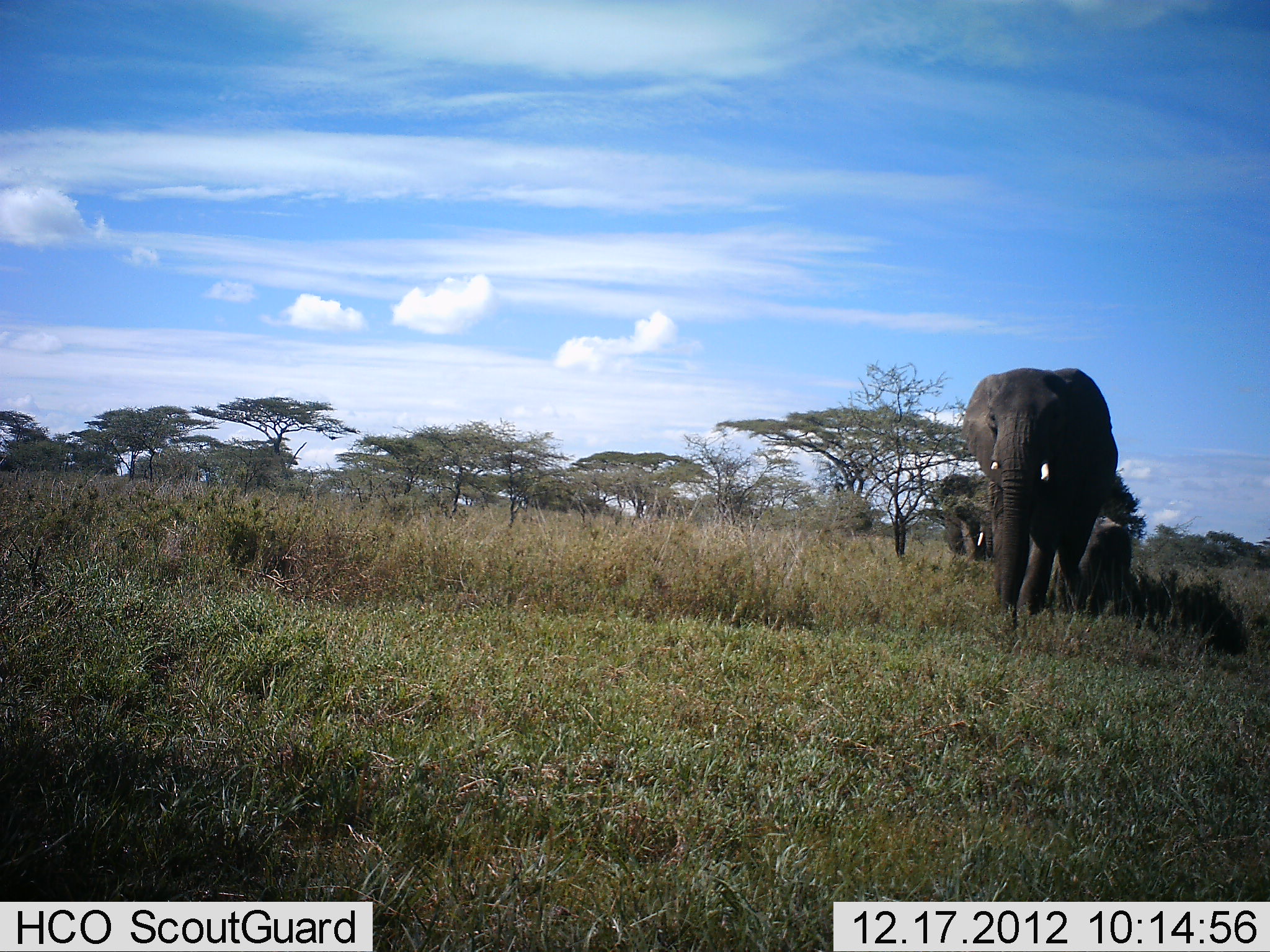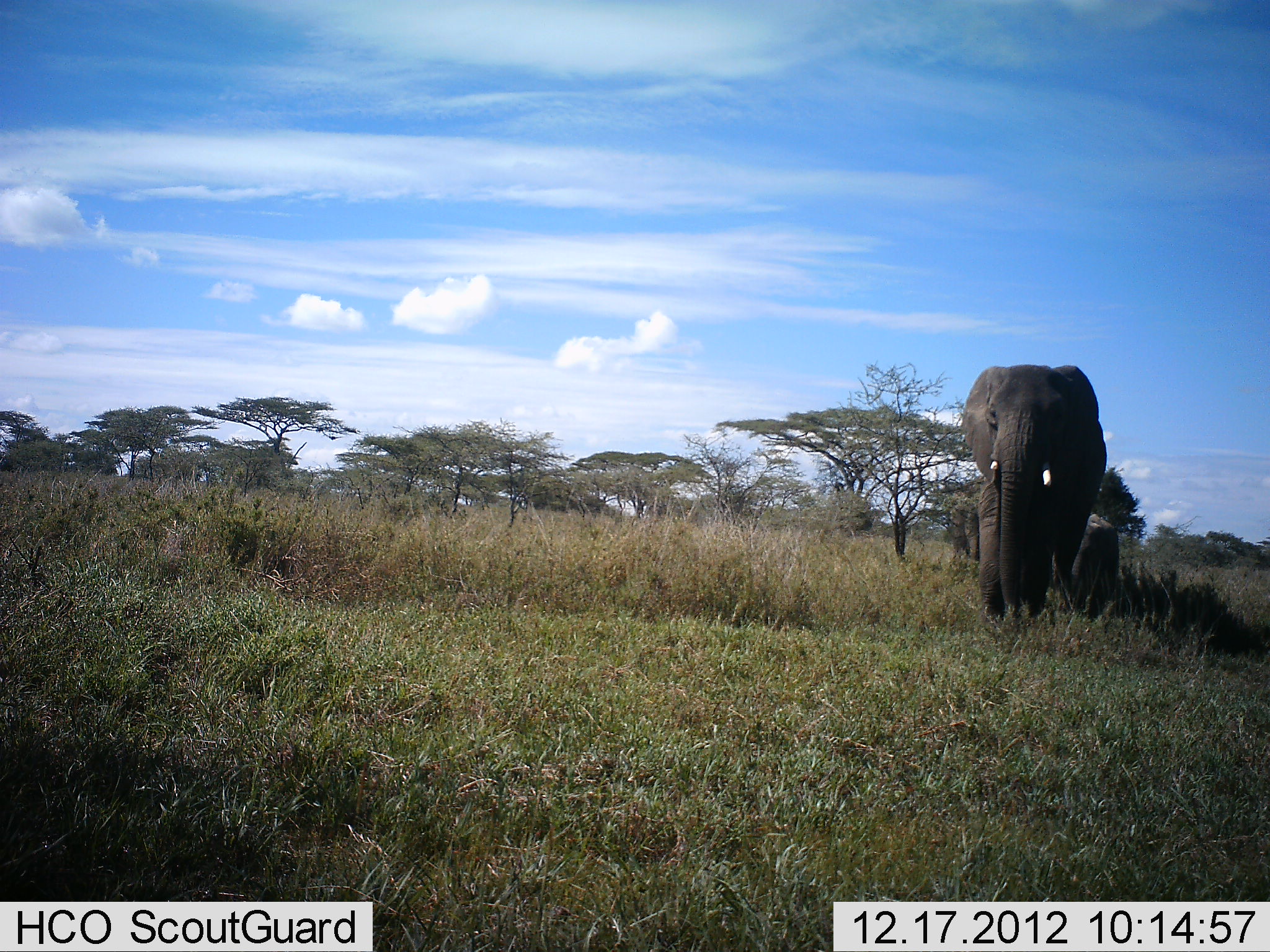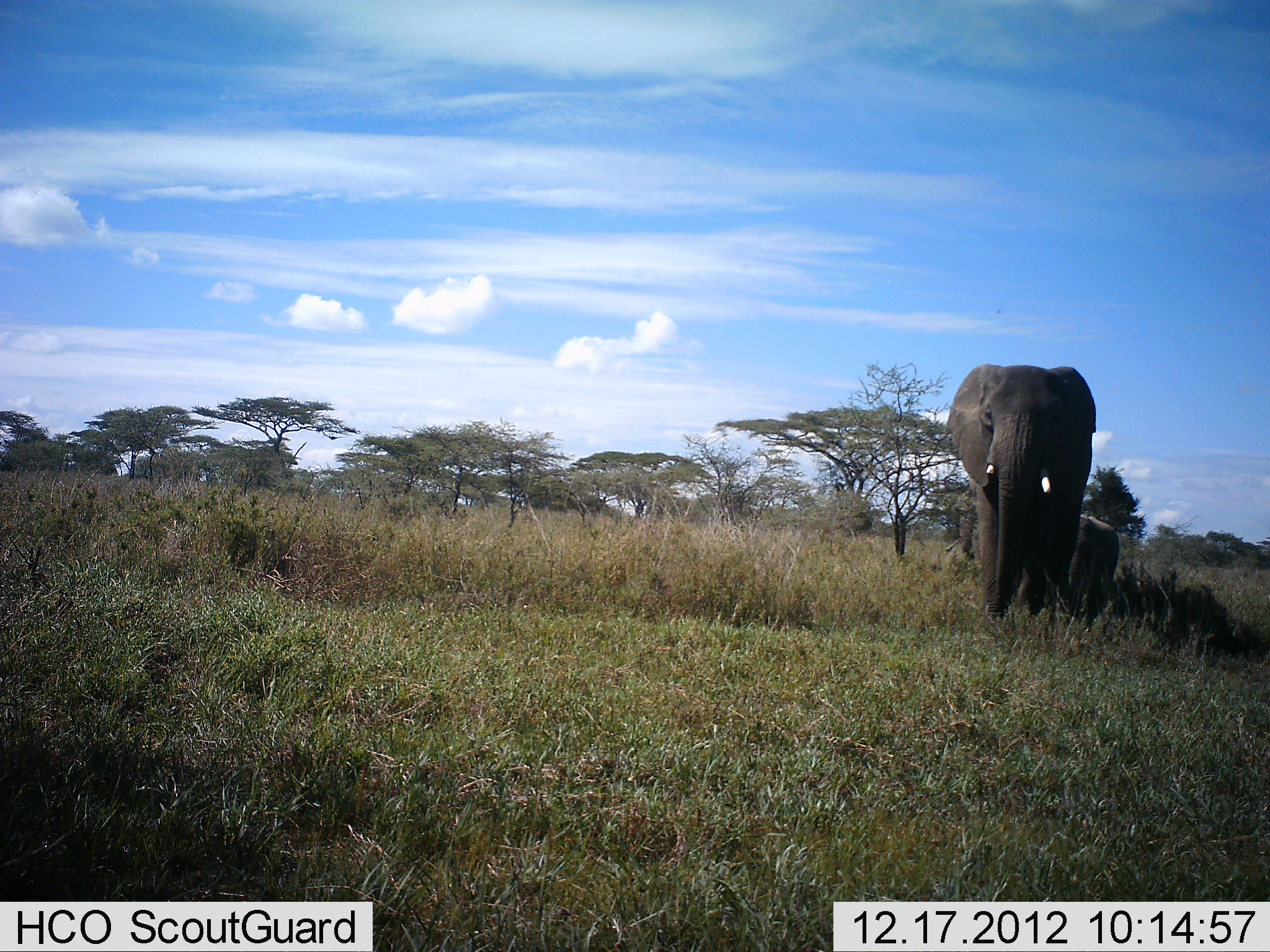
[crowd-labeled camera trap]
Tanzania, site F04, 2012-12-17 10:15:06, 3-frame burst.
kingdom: Animalia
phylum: Chordata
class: Mammalia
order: Proboscidea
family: Elephantidae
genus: Loxodonta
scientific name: Loxodonta africana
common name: african bush elephant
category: elephant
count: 3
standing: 11%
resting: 0%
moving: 96%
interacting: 0%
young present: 61%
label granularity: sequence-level